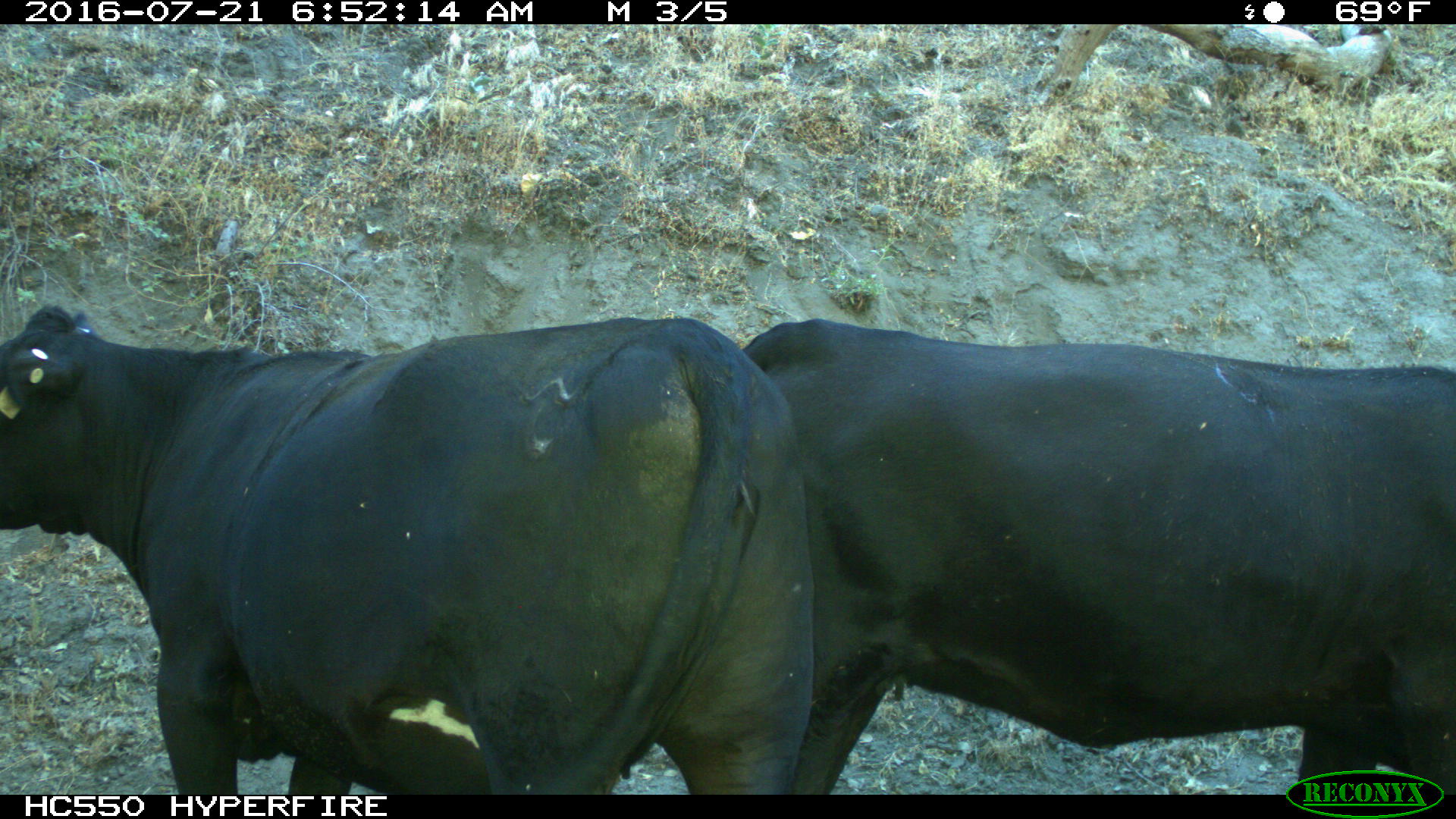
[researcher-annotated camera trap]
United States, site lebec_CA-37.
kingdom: Animalia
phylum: Chordata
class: Mammalia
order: Artiodactyla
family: Bovidae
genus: Bos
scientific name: Bos taurus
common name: domestic cow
Bos taurus (domestic cow).